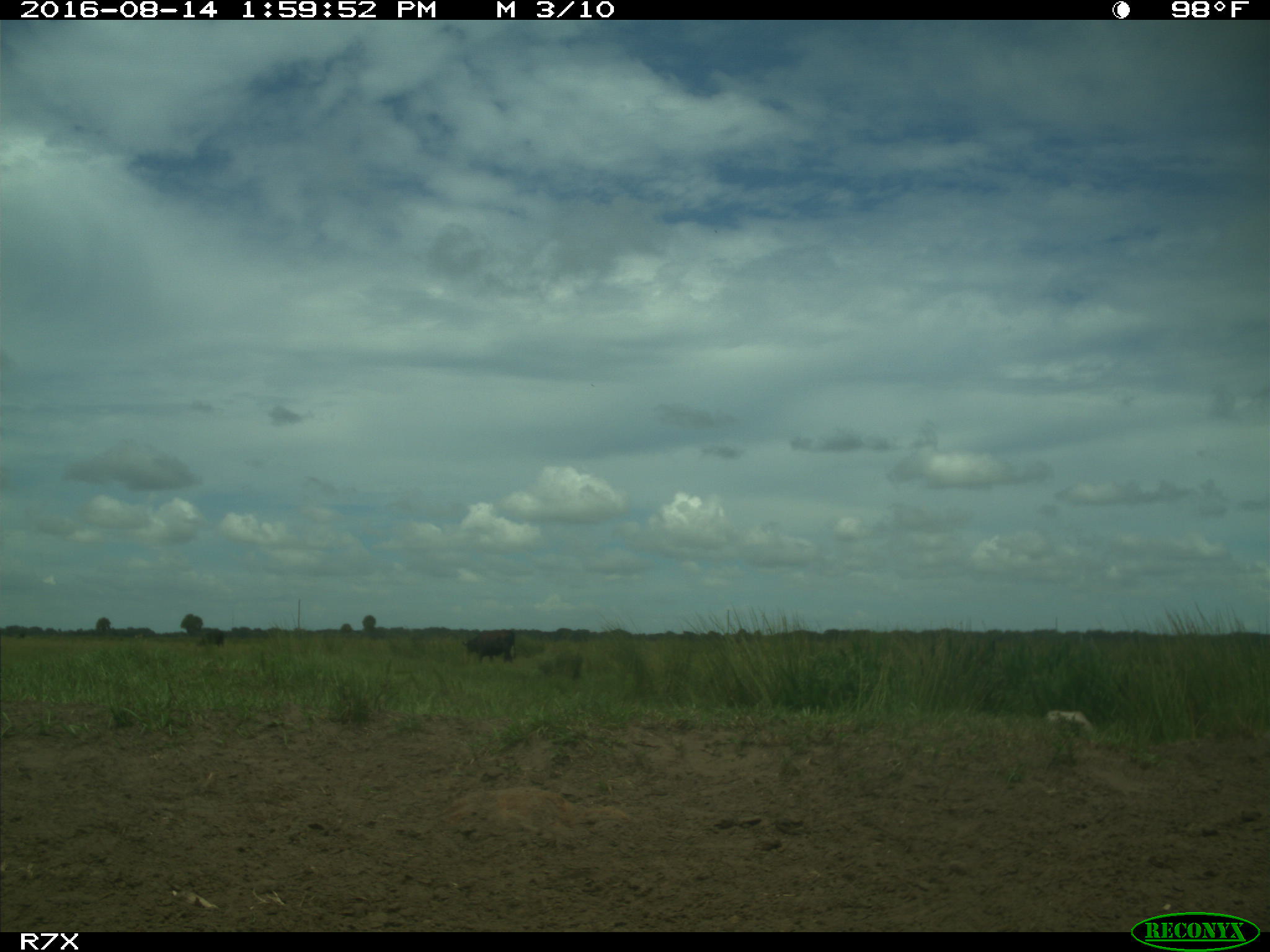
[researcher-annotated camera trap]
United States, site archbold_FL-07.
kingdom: Animalia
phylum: Chordata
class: Mammalia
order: Artiodactyla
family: Bovidae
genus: Bos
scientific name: Bos taurus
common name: domestic cow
Bos taurus (domestic cow).